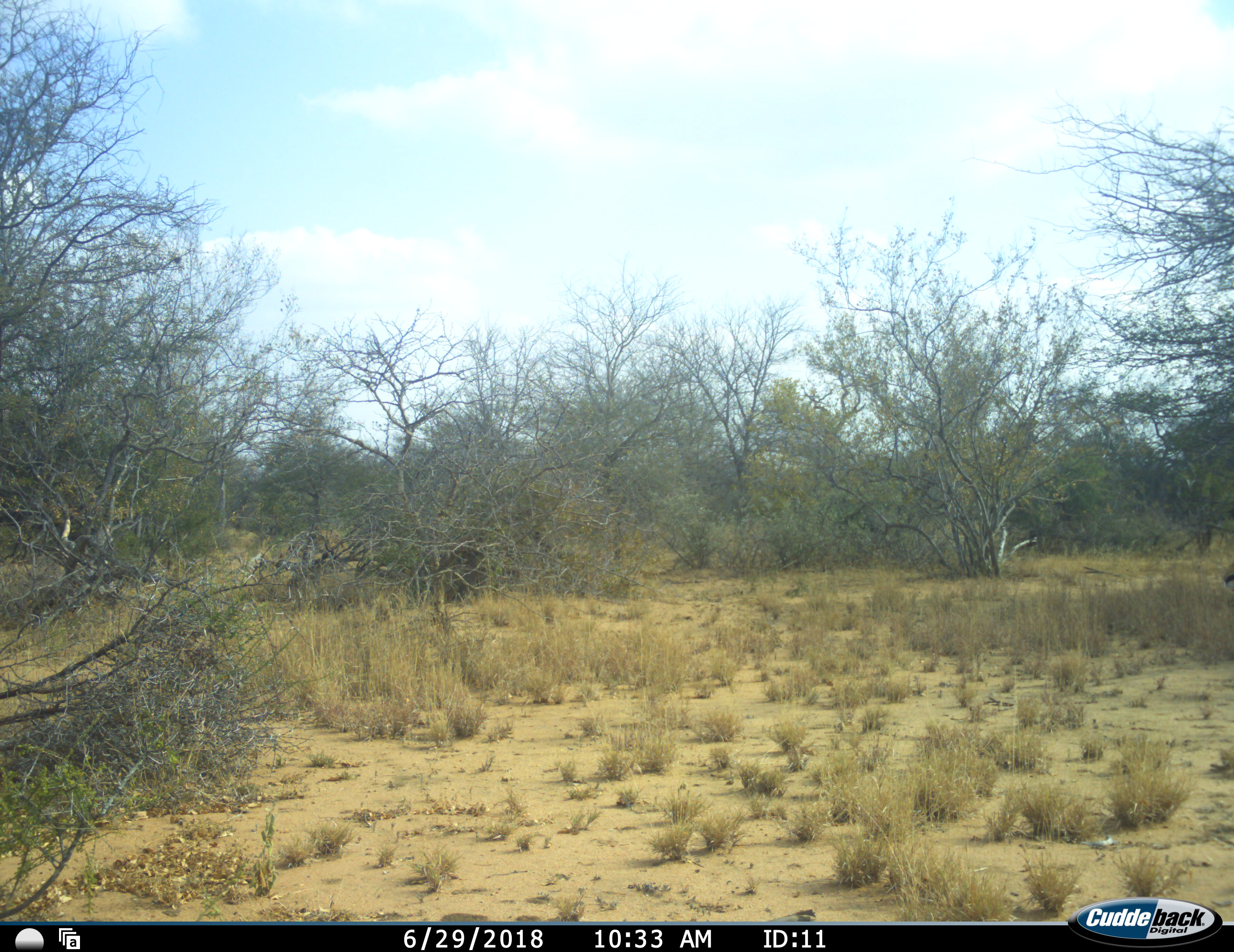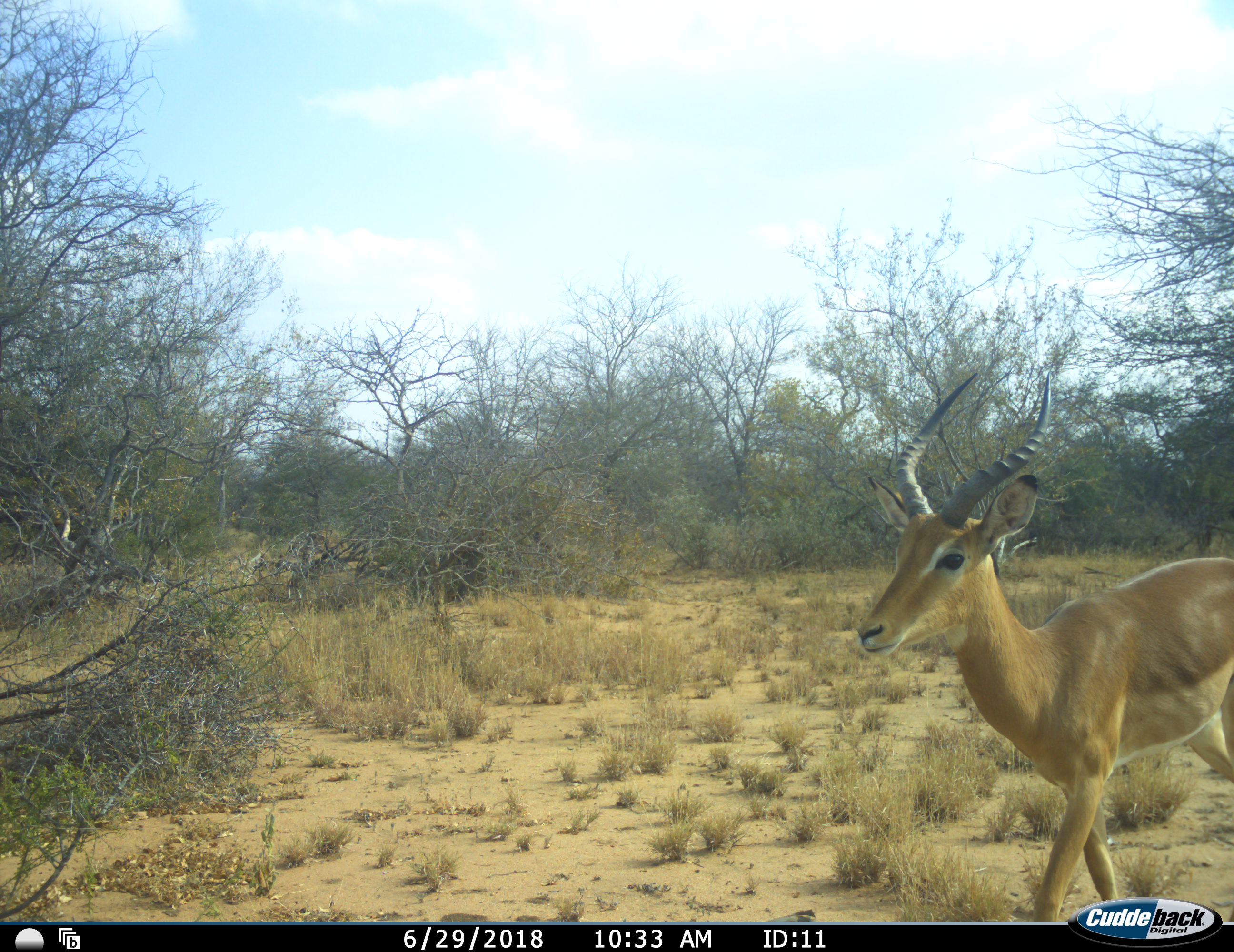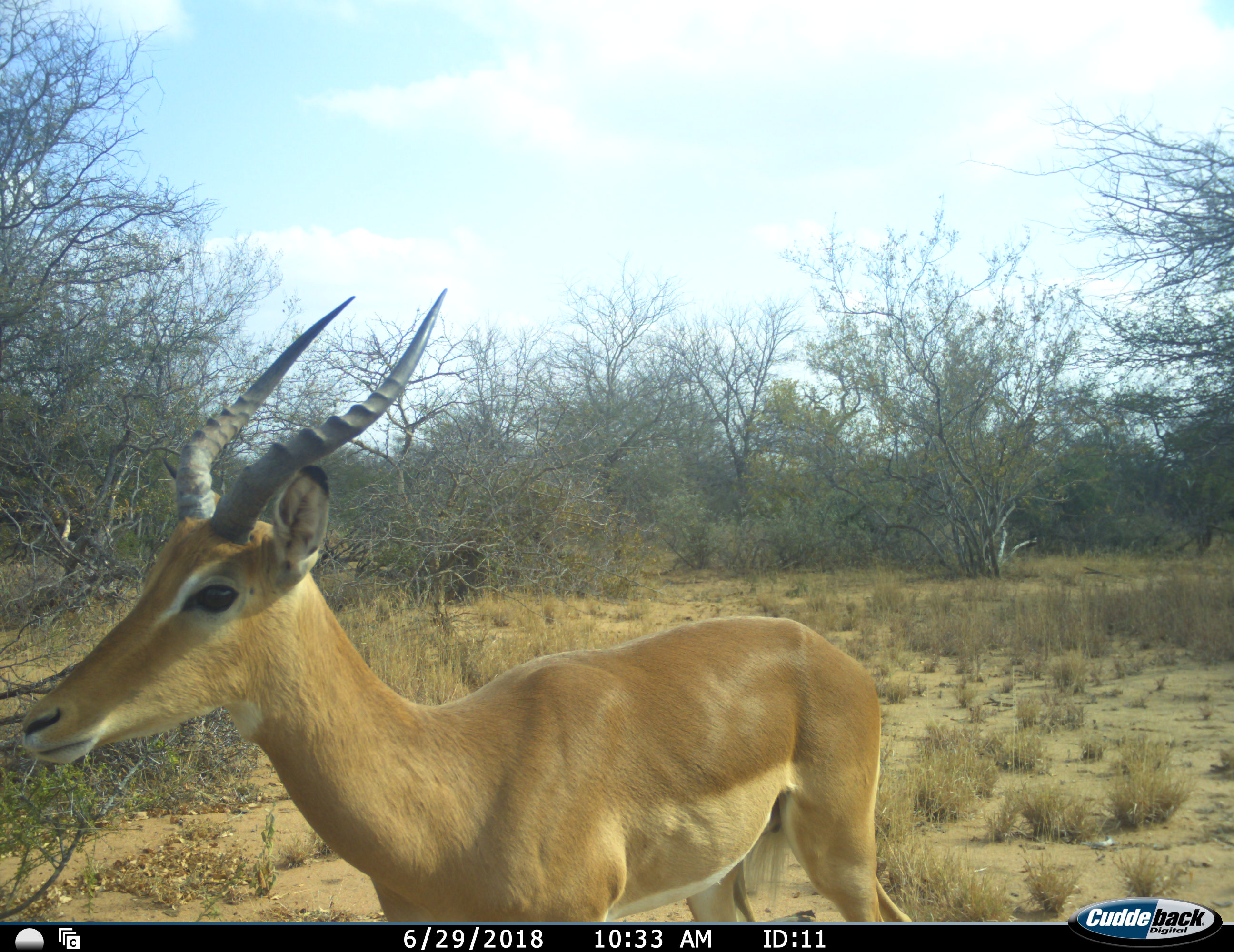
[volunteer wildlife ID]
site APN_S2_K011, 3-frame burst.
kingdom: Animalia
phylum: Chordata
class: Mammalia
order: Artiodactyla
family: Bovidae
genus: Aepyceros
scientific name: Aepyceros melampus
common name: impala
Impala (Aepyceros melampus), count 1. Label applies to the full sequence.